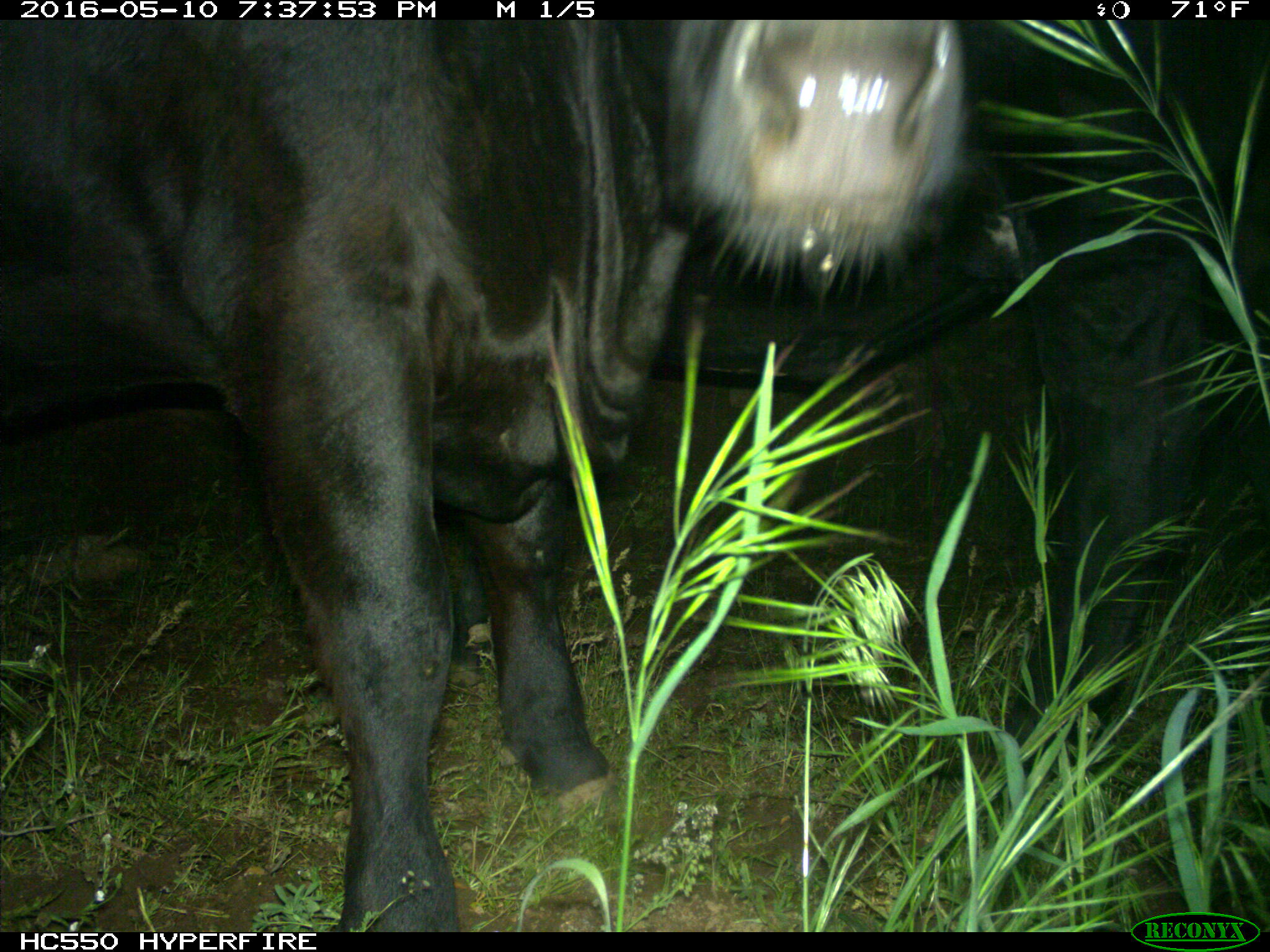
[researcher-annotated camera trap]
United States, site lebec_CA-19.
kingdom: Animalia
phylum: Chordata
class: Mammalia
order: Artiodactyla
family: Bovidae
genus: Bos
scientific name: Bos taurus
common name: domestic cow